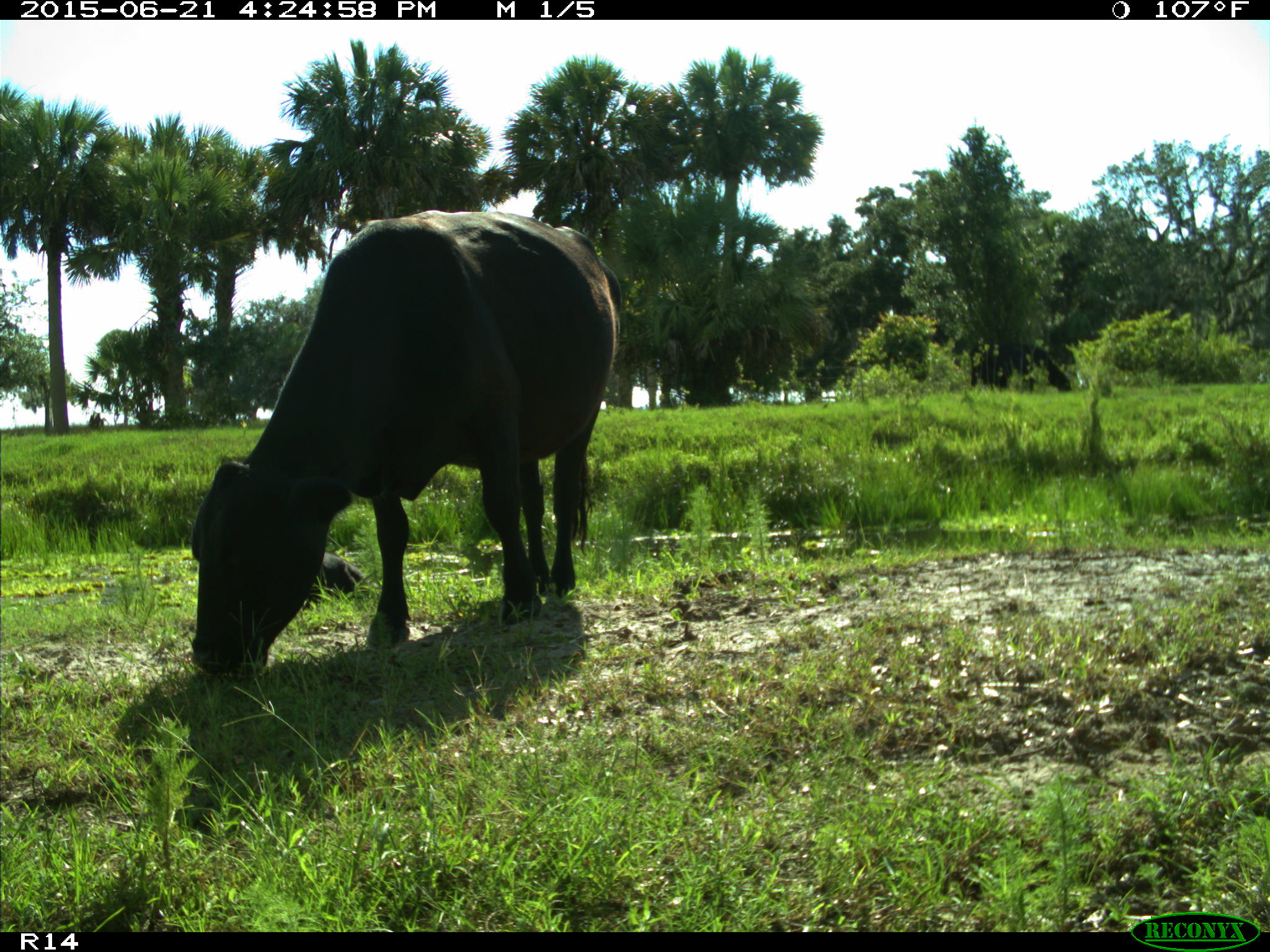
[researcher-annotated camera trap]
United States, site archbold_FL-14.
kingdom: Animalia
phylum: Chordata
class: Mammalia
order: Artiodactyla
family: Bovidae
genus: Bos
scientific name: Bos taurus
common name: domestic cow